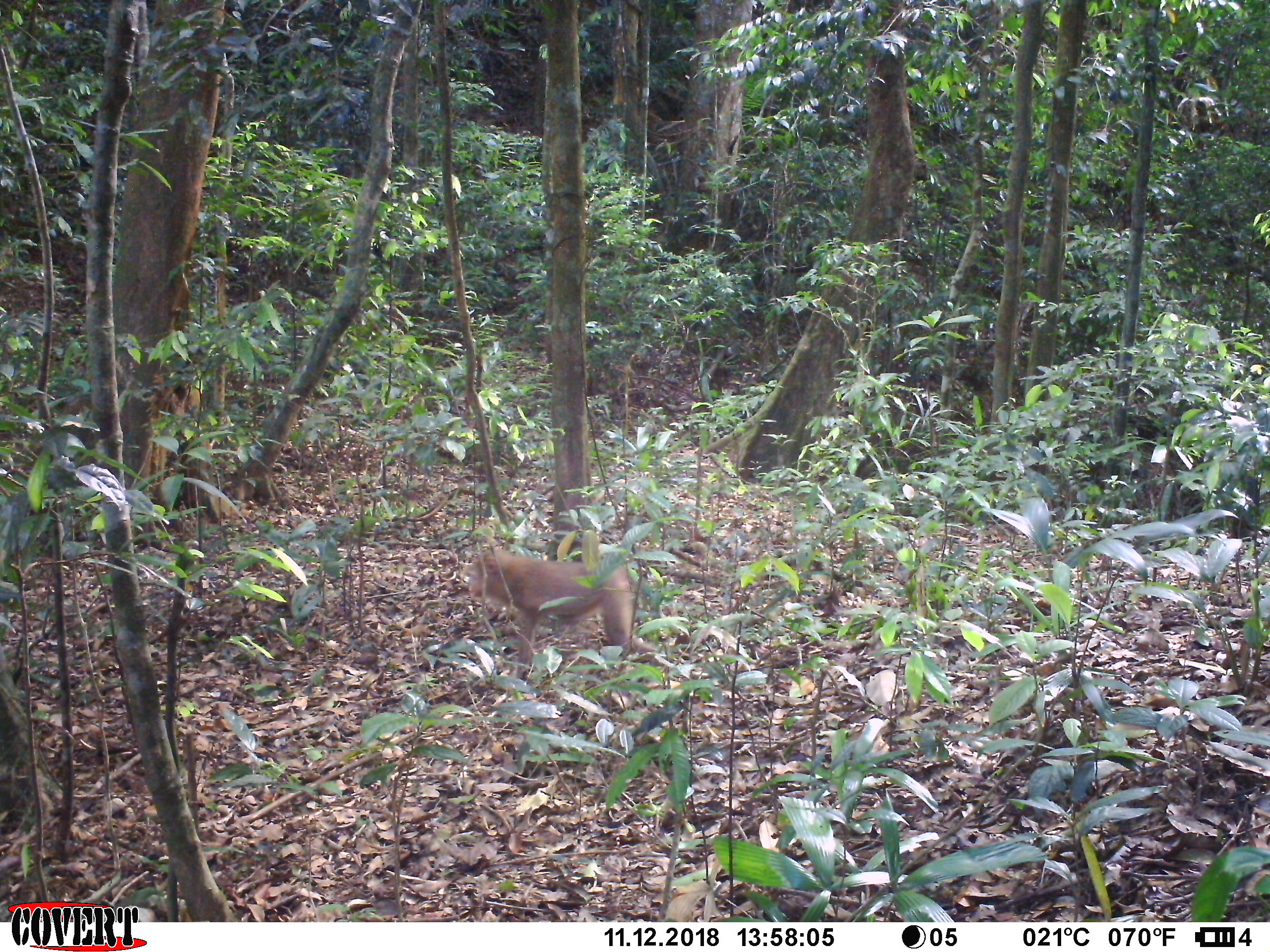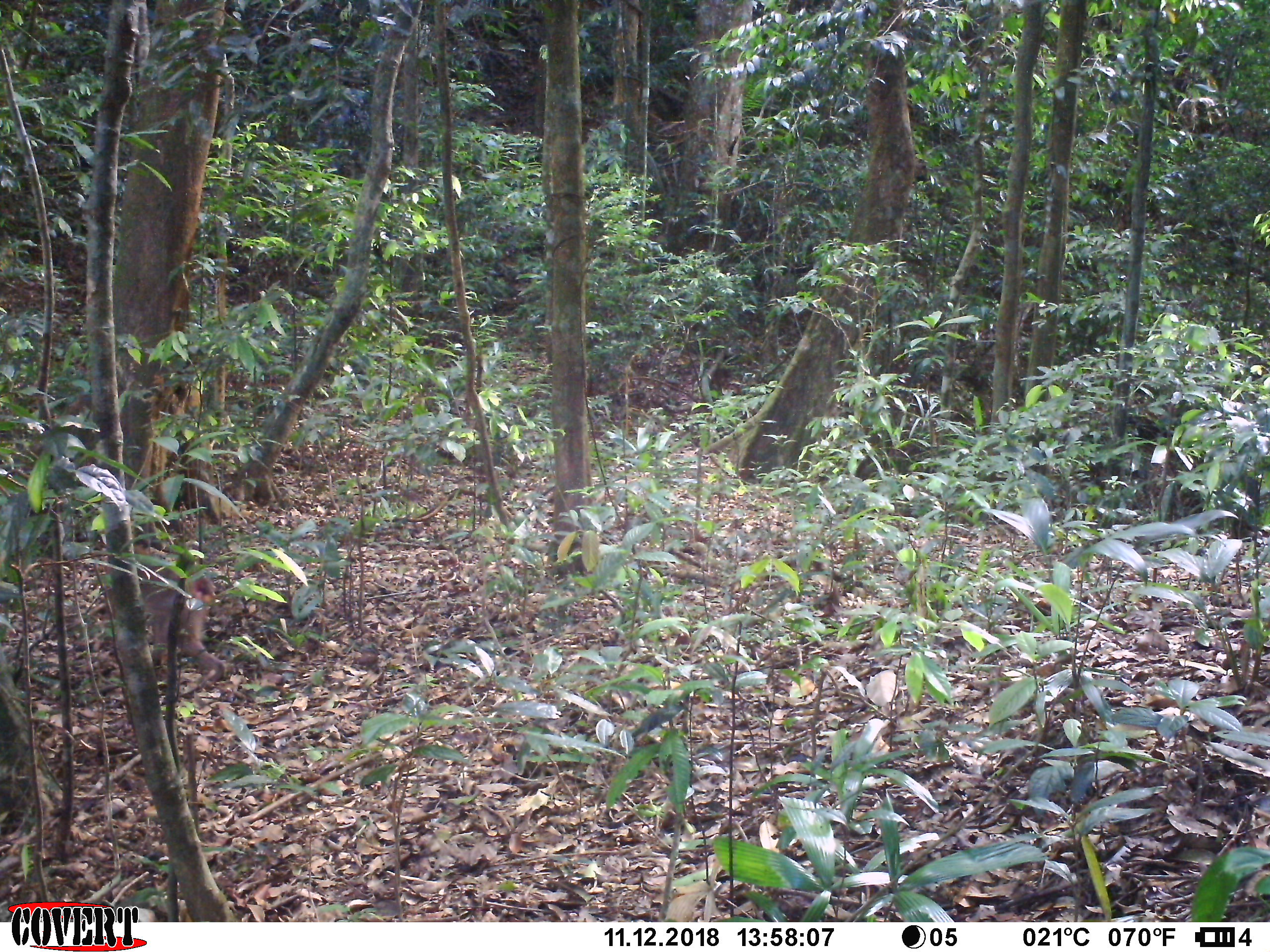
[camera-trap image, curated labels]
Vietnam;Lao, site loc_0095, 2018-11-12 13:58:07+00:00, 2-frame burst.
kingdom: Animalia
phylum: Chordata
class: Mammalia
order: Primates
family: Cercopithecidae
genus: Macaca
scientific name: Macaca nemestrina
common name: pig-tailed macaque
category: pig tailed macaque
Pig tailed macaque (pig-tailed macaque) (Macaca nemestrina). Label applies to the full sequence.